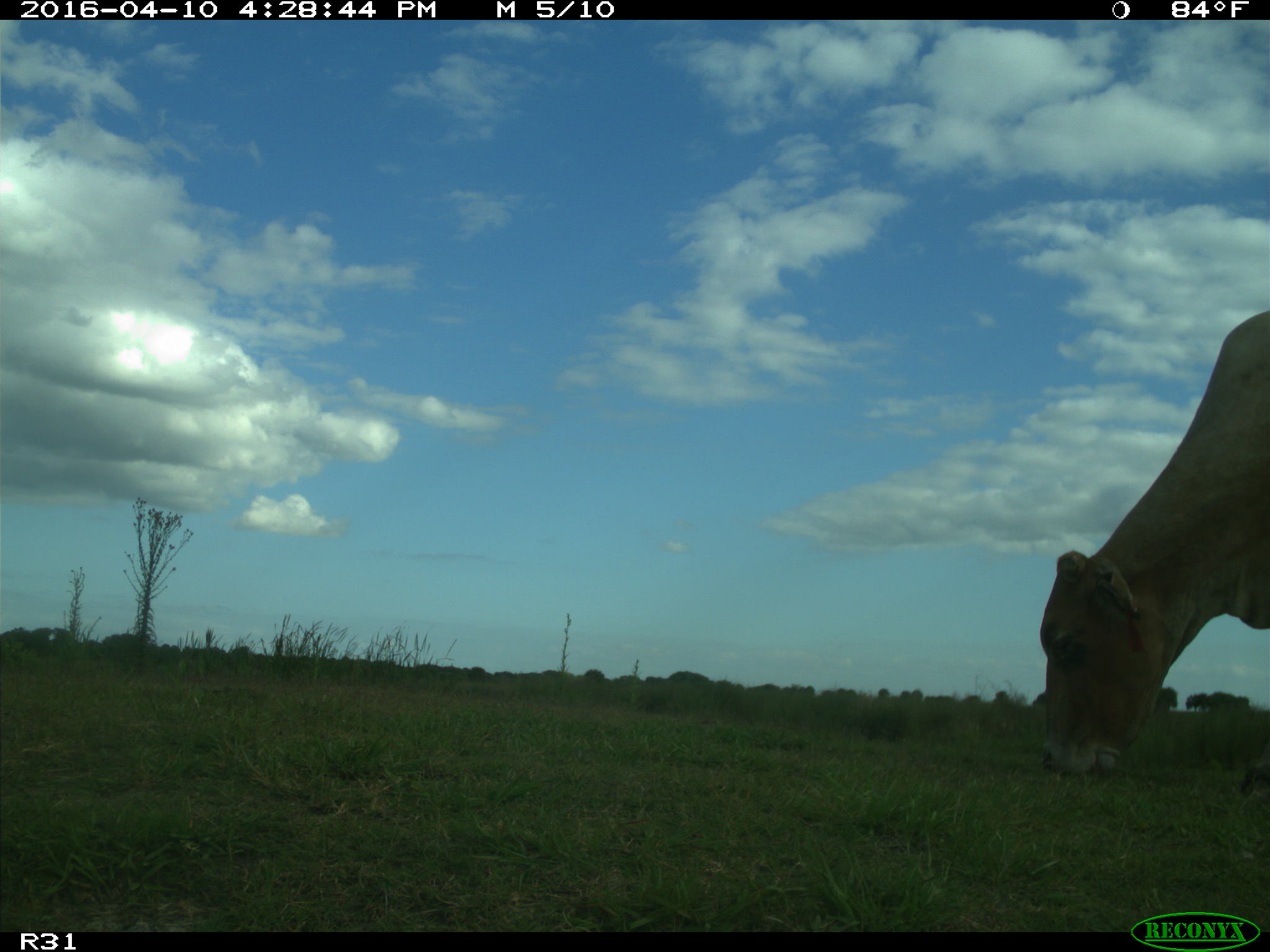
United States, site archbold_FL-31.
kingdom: Animalia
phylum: Chordata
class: Mammalia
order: Artiodactyla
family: Bovidae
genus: Bos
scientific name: Bos taurus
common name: domestic cow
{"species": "Bos taurus (domestic cow)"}